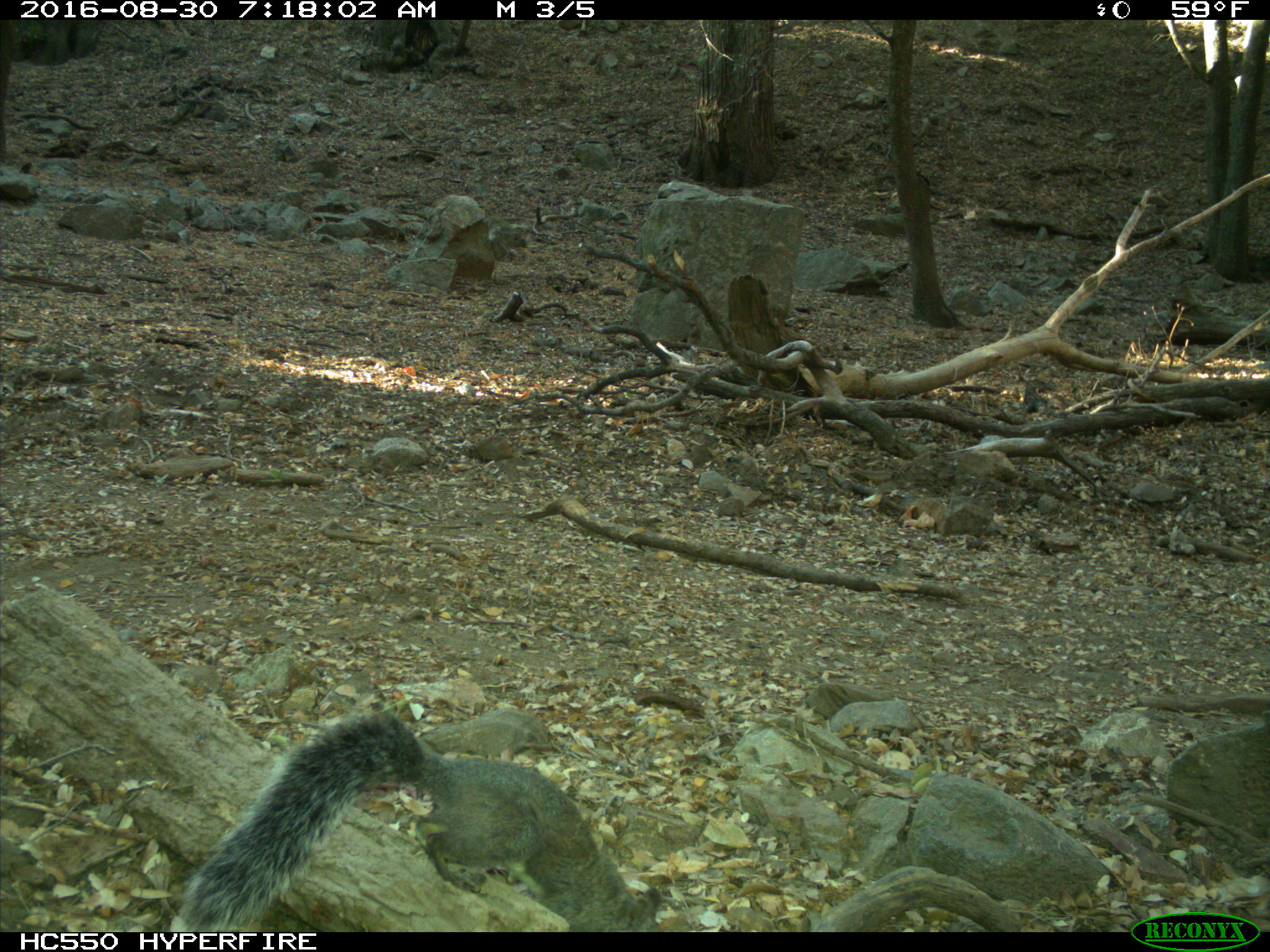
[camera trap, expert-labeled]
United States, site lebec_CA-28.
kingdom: Animalia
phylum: Chordata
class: Mammalia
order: Rodentia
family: Sciuridae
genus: Sciurus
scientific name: Sciurus carolinensis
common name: eastern gray squirrel